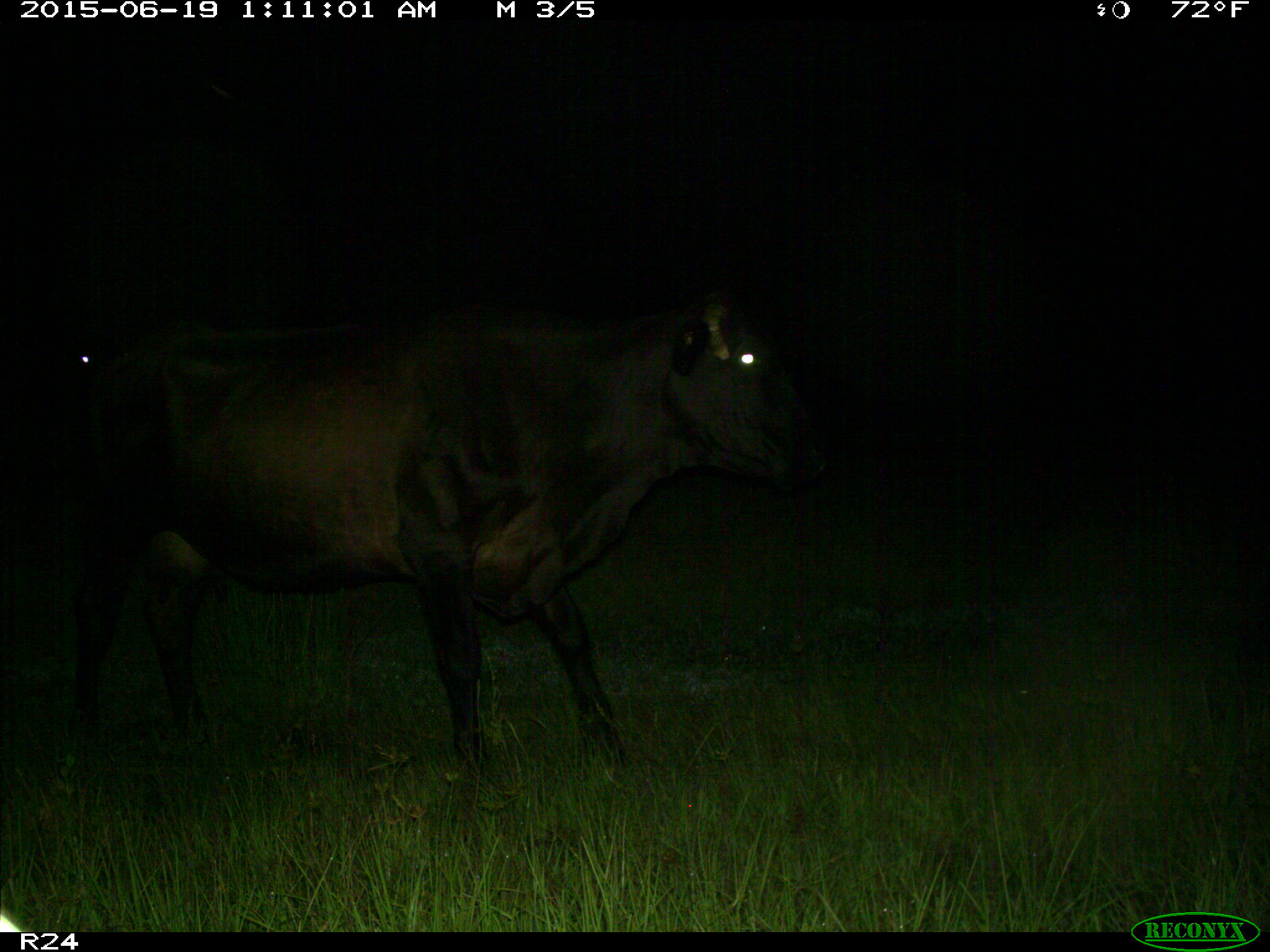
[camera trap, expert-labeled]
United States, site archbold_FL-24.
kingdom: Animalia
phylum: Chordata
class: Mammalia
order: Artiodactyla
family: Bovidae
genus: Bos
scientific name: Bos taurus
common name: domestic cow